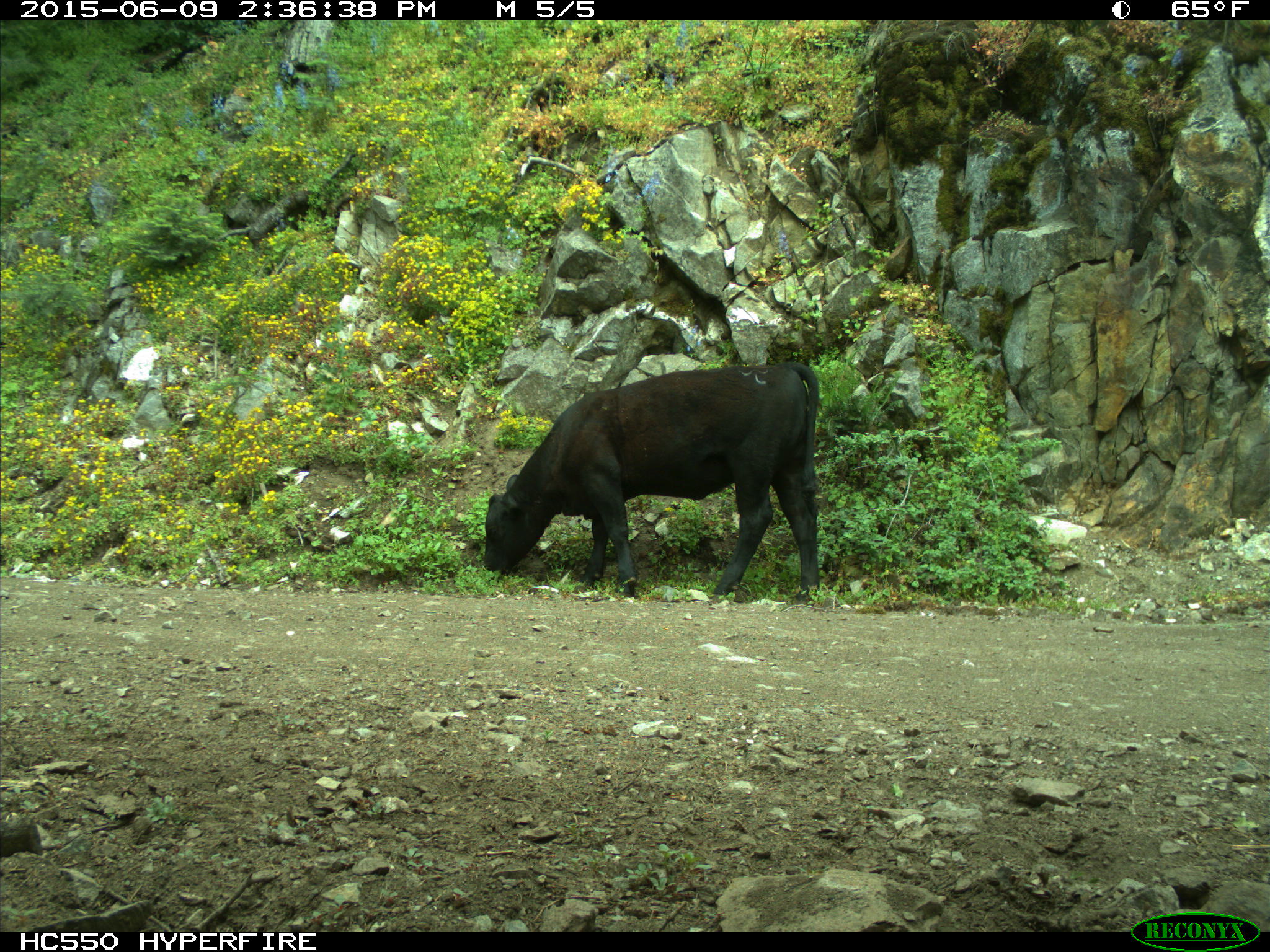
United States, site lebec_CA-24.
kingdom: Animalia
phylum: Chordata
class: Mammalia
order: Artiodactyla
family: Bovidae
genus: Bos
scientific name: Bos taurus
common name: domestic cow